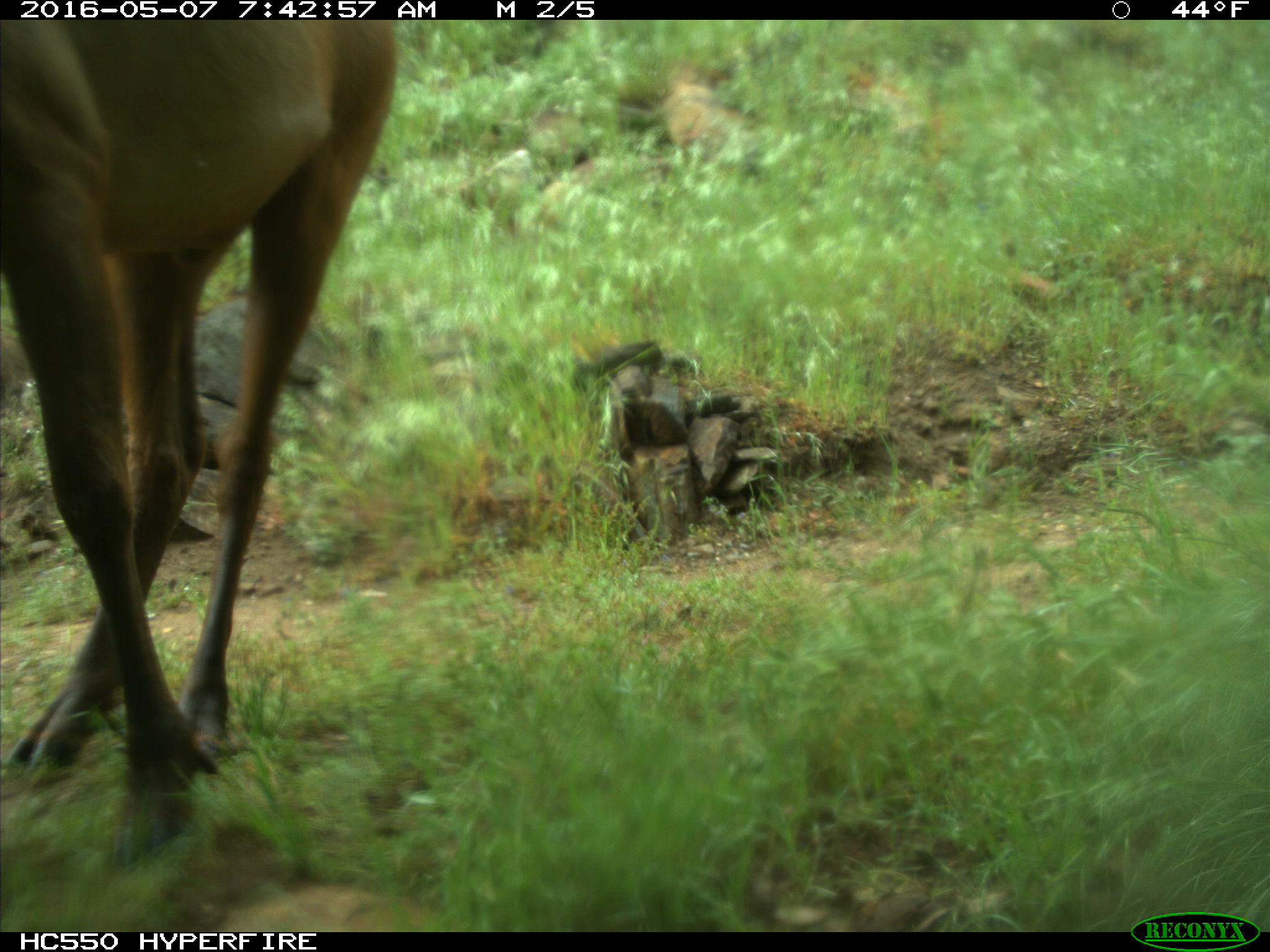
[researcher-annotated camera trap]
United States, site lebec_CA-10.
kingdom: Animalia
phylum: Chordata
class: Mammalia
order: Artiodactyla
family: Cervidae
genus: Cervus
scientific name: Cervus canadensis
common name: elk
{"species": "Cervus canadensis (elk)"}